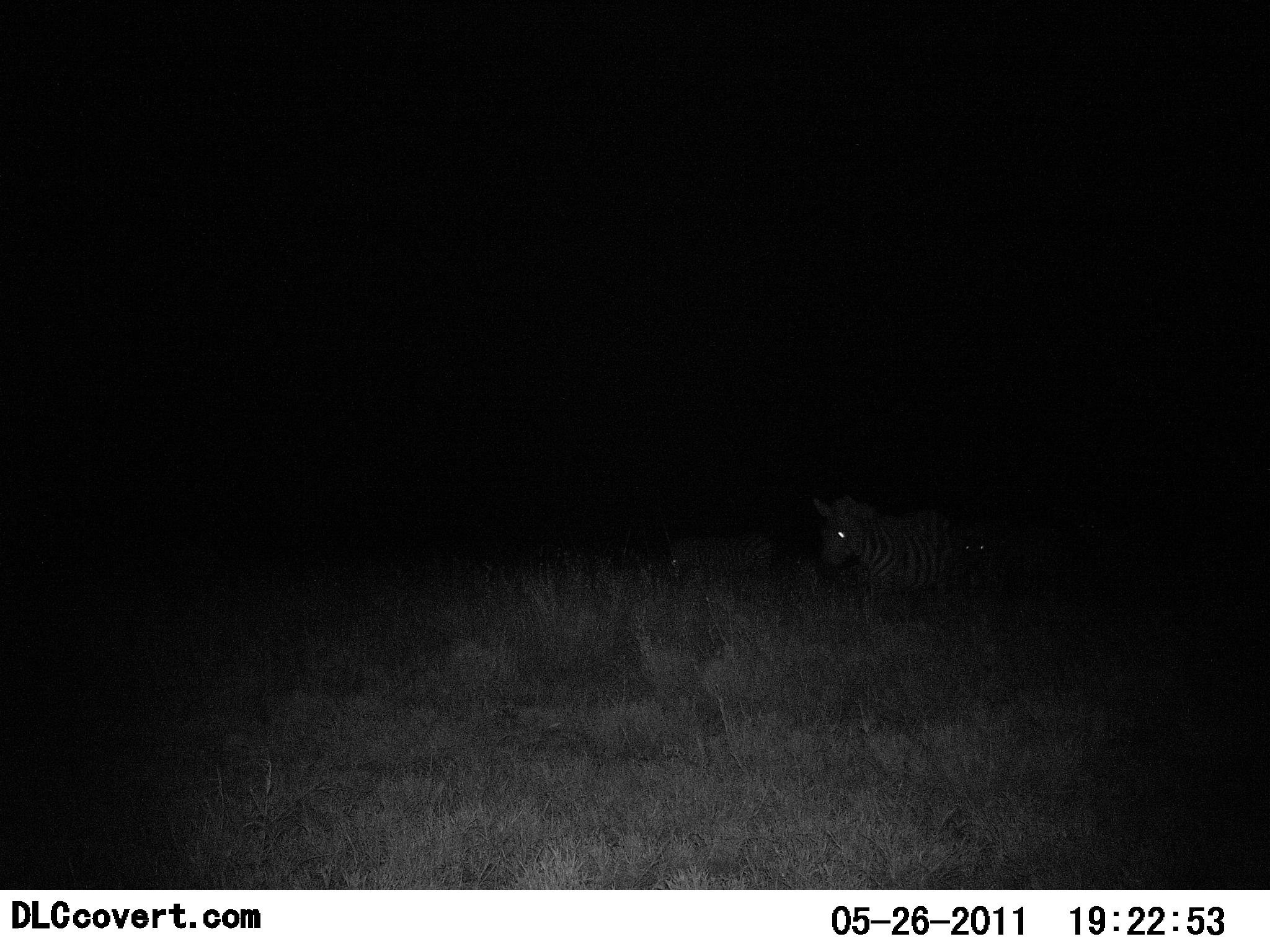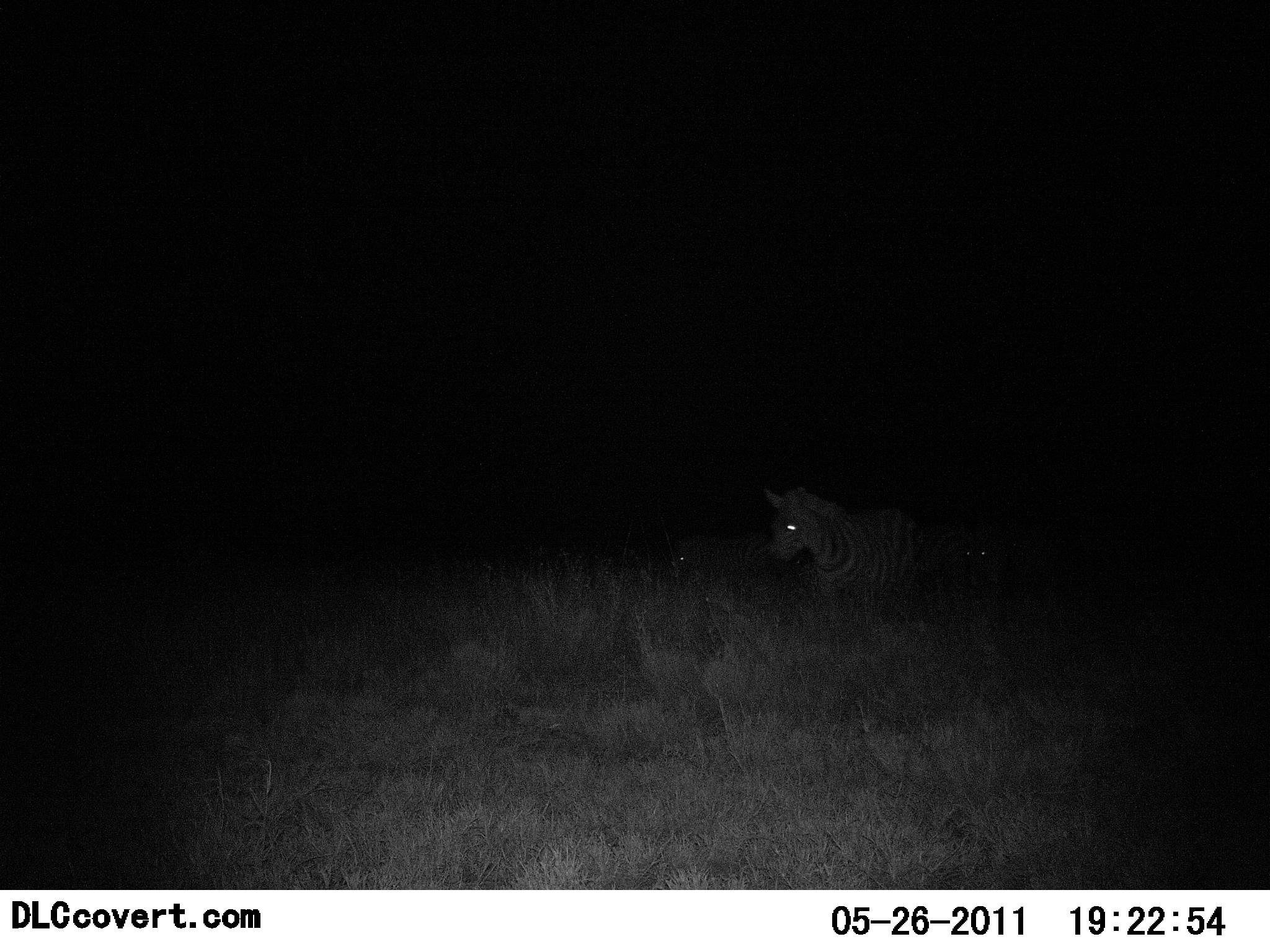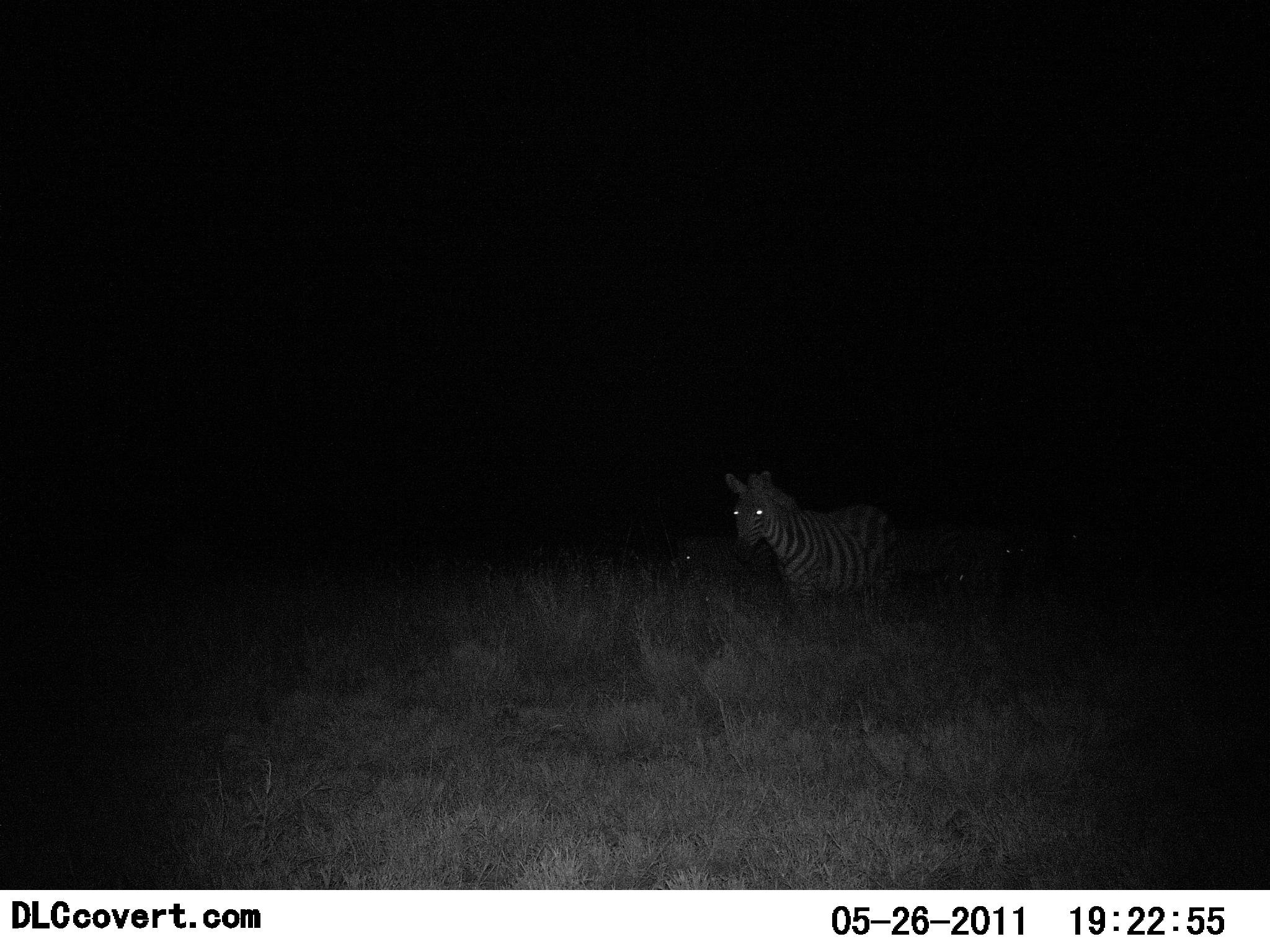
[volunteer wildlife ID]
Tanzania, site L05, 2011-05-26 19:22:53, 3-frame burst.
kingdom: Animalia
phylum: Chordata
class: Mammalia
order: Perissodactyla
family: Equidae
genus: Equus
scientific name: Equus quagga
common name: plains zebra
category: zebra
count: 1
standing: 36%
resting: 0%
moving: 73%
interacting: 0%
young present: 9%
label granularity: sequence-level